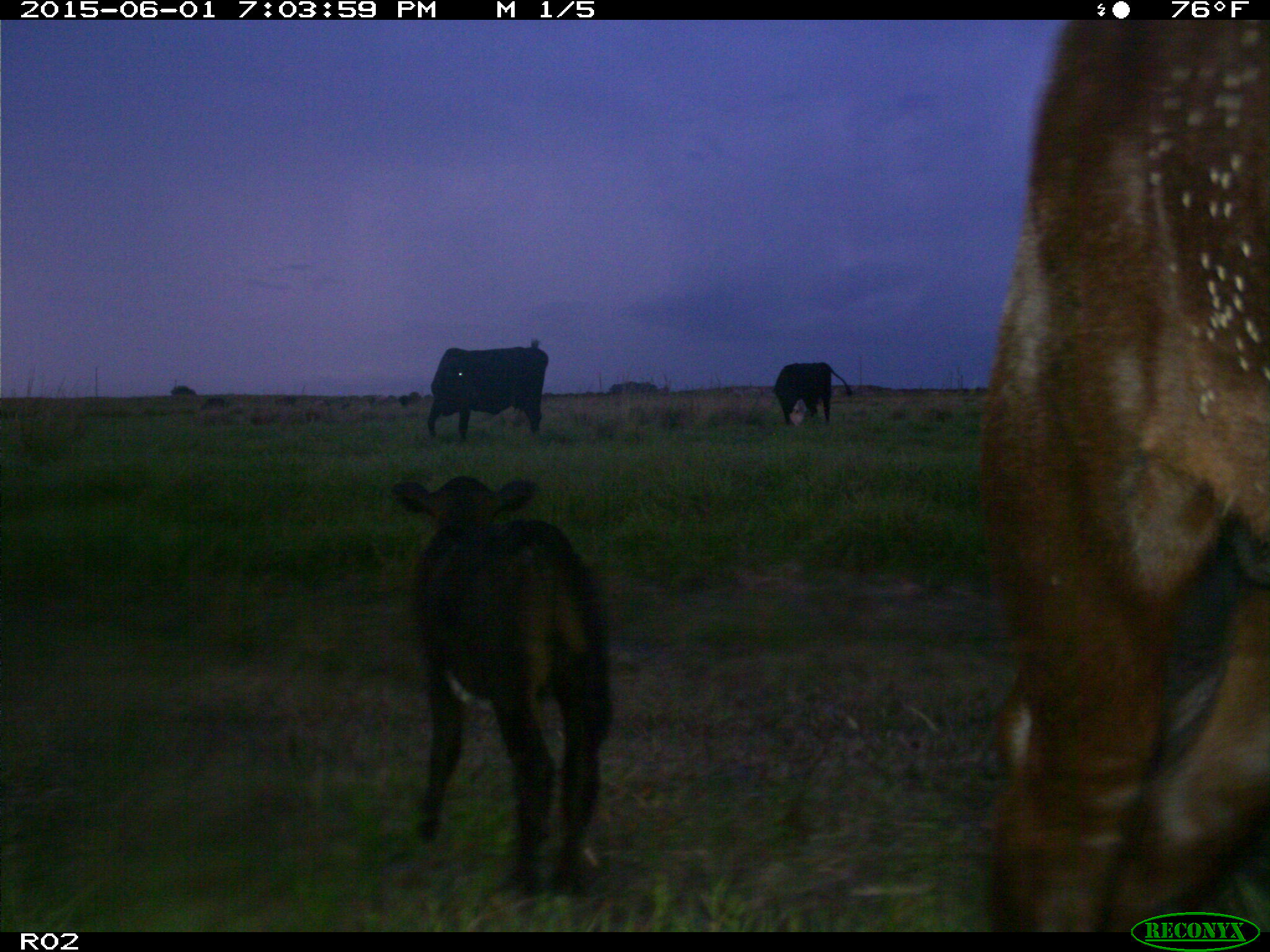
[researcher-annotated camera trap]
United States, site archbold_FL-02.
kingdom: Animalia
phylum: Chordata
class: Mammalia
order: Artiodactyla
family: Bovidae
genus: Bos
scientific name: Bos taurus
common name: domestic cow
Bos taurus (domestic cow).